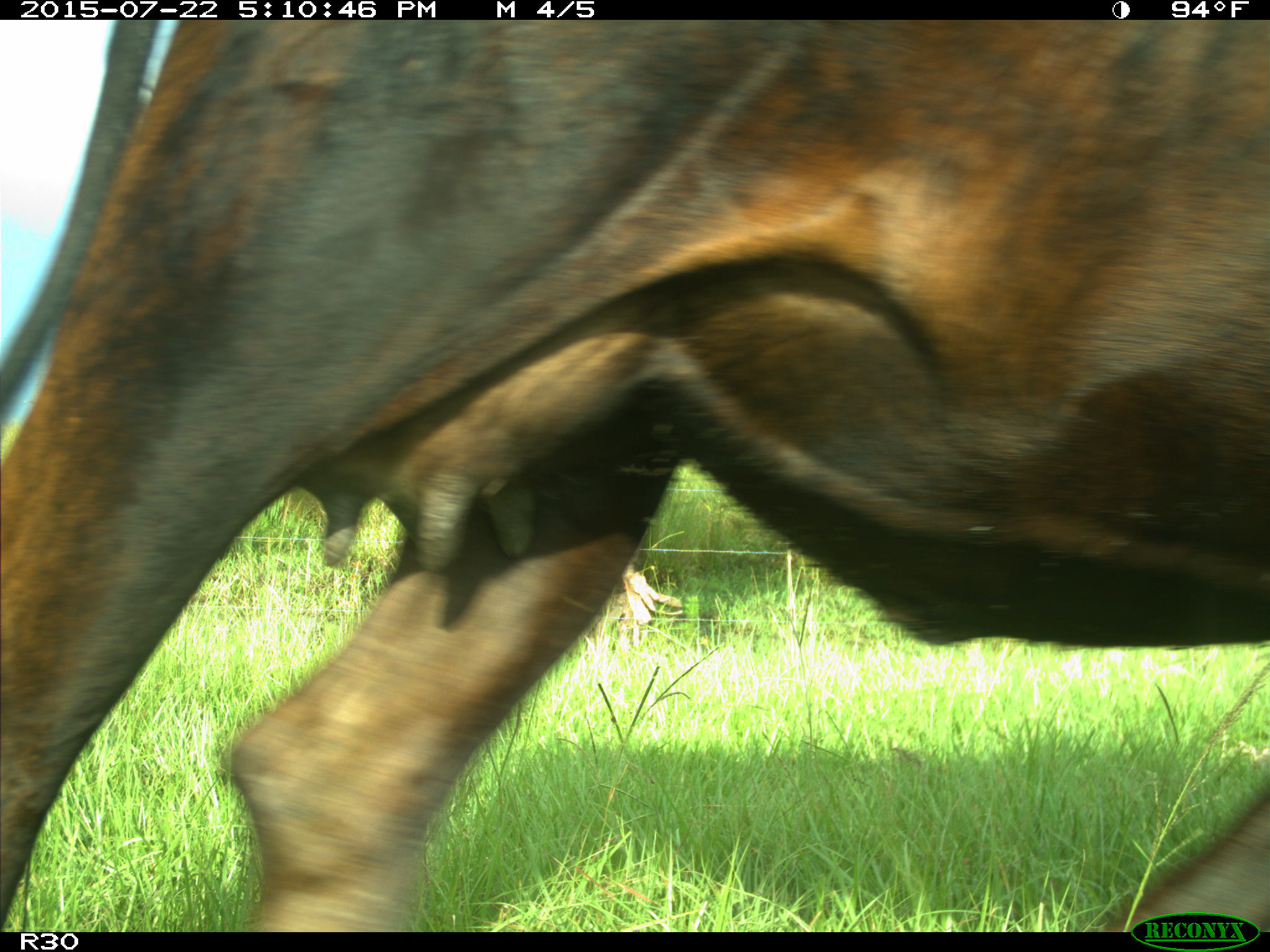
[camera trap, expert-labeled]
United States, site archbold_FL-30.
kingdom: Animalia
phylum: Chordata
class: Mammalia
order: Artiodactyla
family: Bovidae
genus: Bos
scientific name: Bos taurus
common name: domestic cow